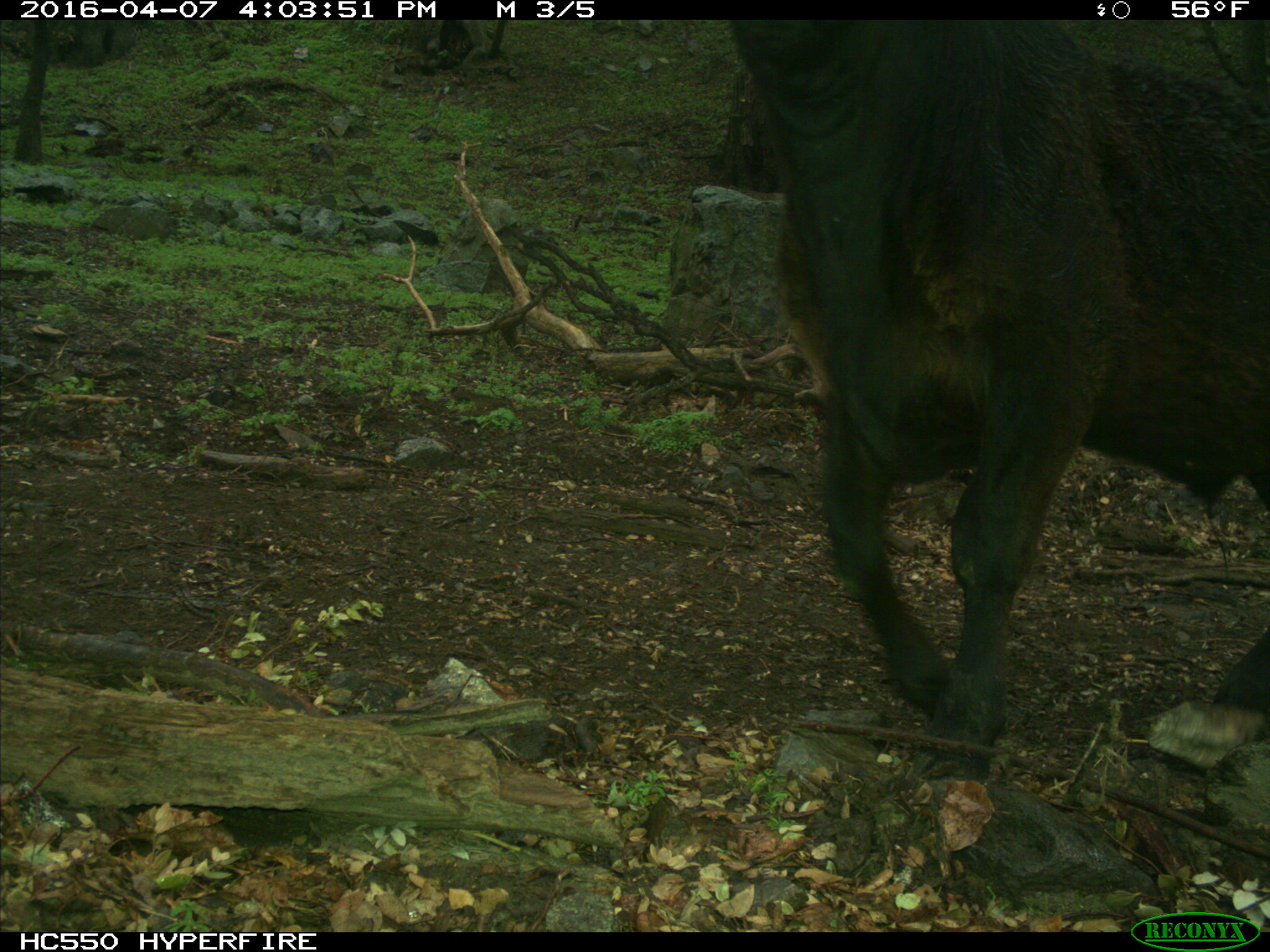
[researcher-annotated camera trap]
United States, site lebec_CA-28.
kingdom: Animalia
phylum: Chordata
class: Mammalia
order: Artiodactyla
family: Bovidae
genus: Bos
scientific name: Bos taurus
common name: domestic cow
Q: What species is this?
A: Bos taurus (domestic cow).